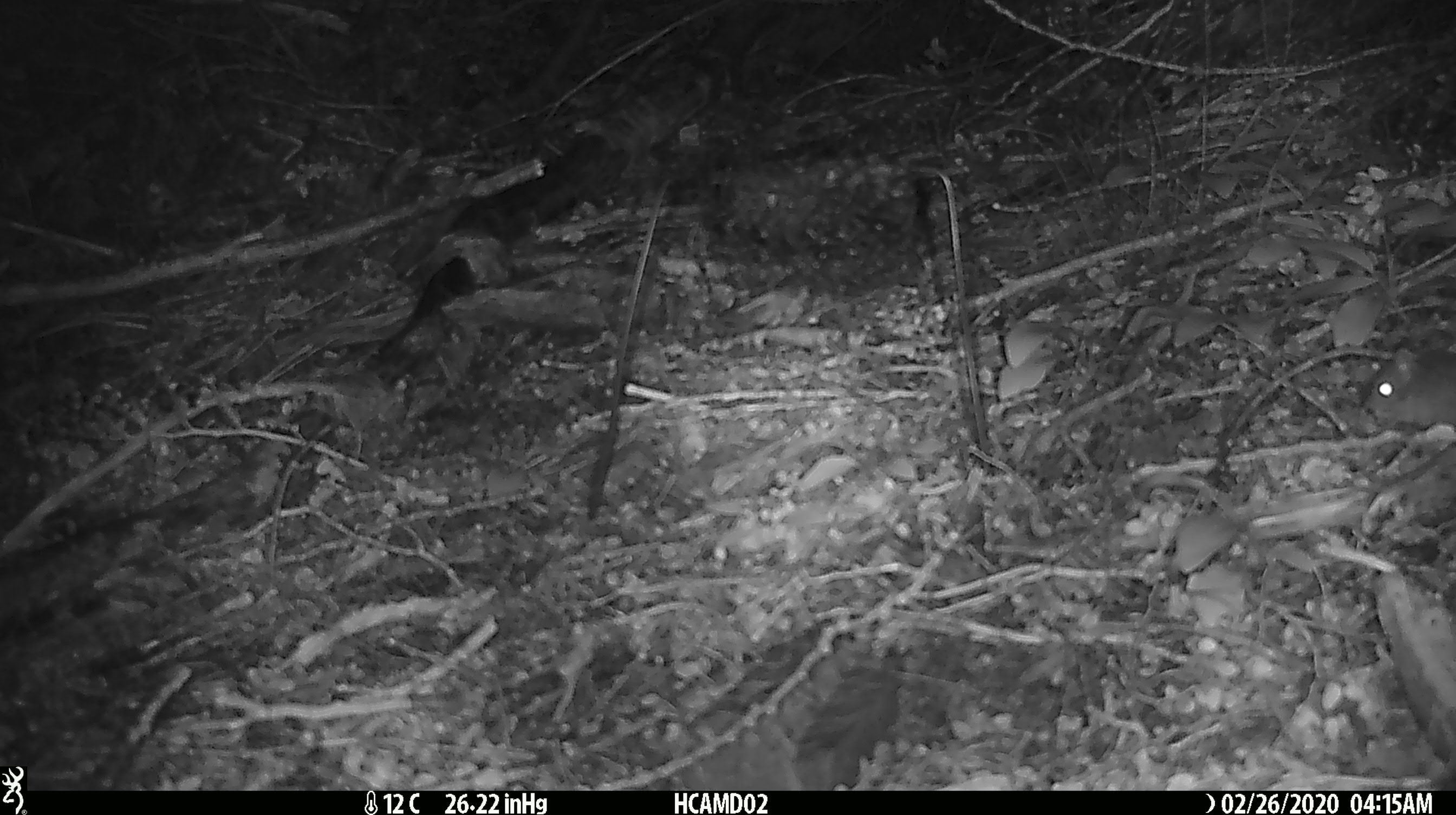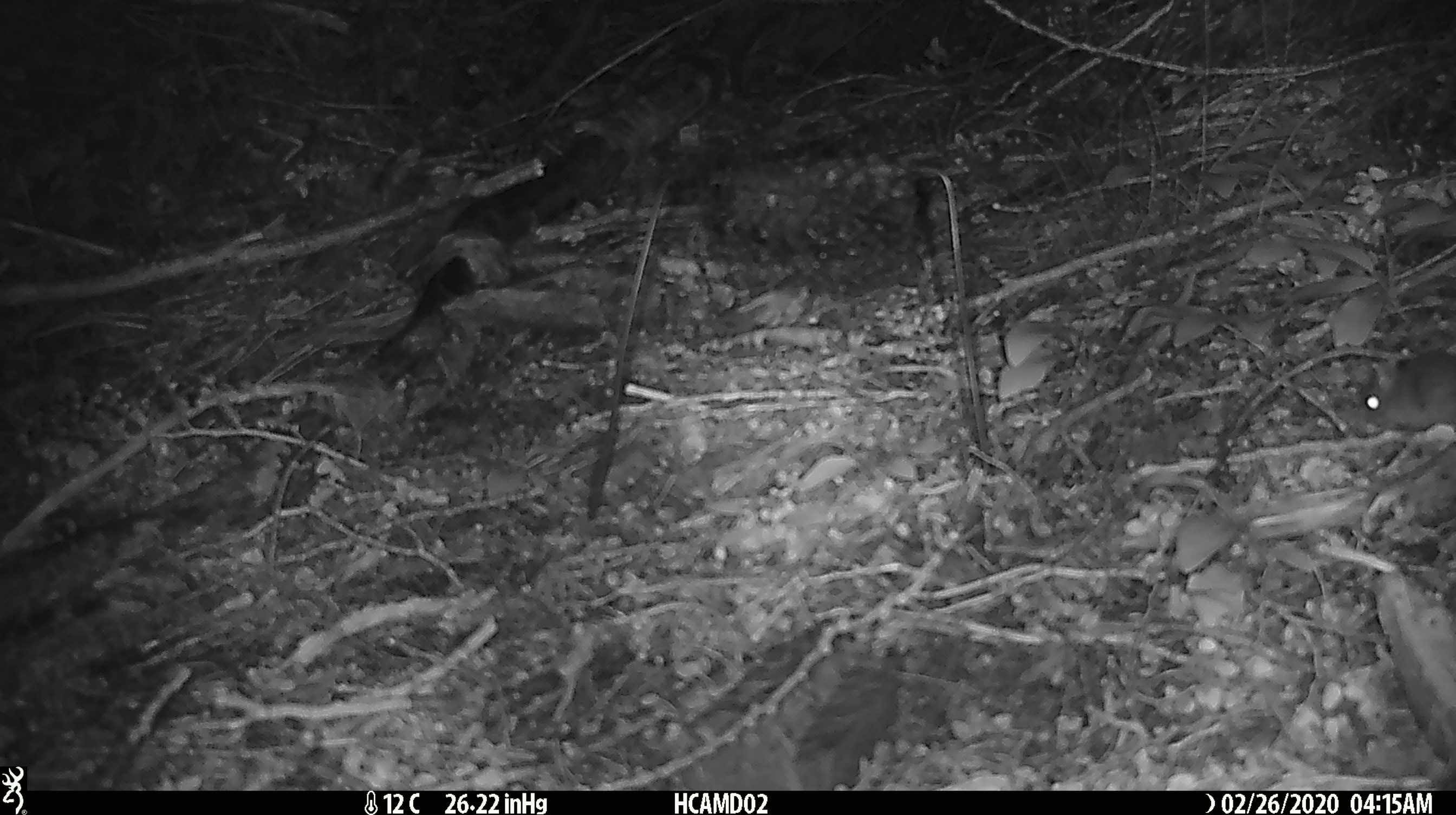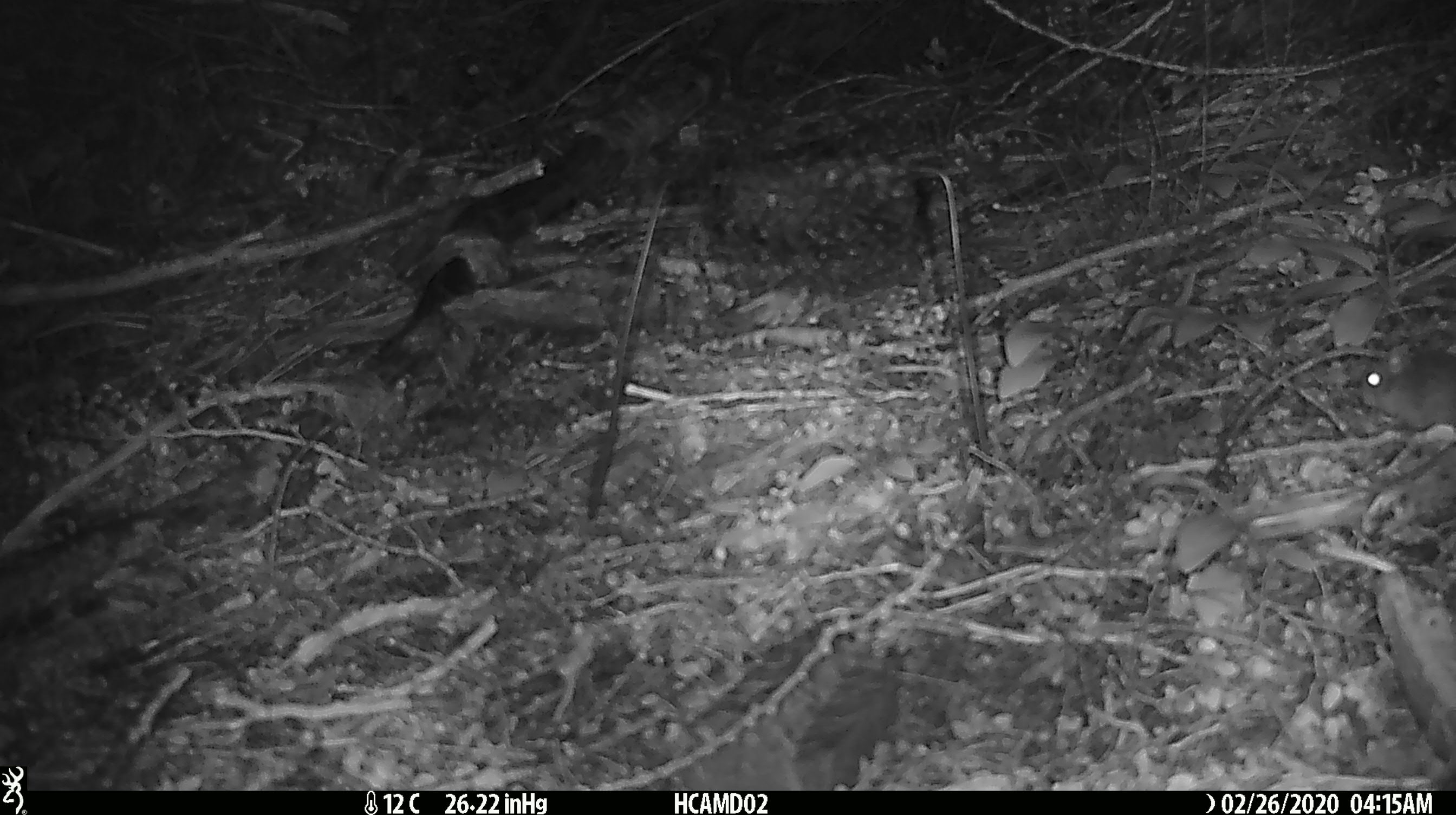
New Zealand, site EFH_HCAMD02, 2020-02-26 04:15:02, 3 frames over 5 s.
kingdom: Animalia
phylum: Chordata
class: Mammalia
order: Rodentia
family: Muridae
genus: Mus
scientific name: Mus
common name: mouse